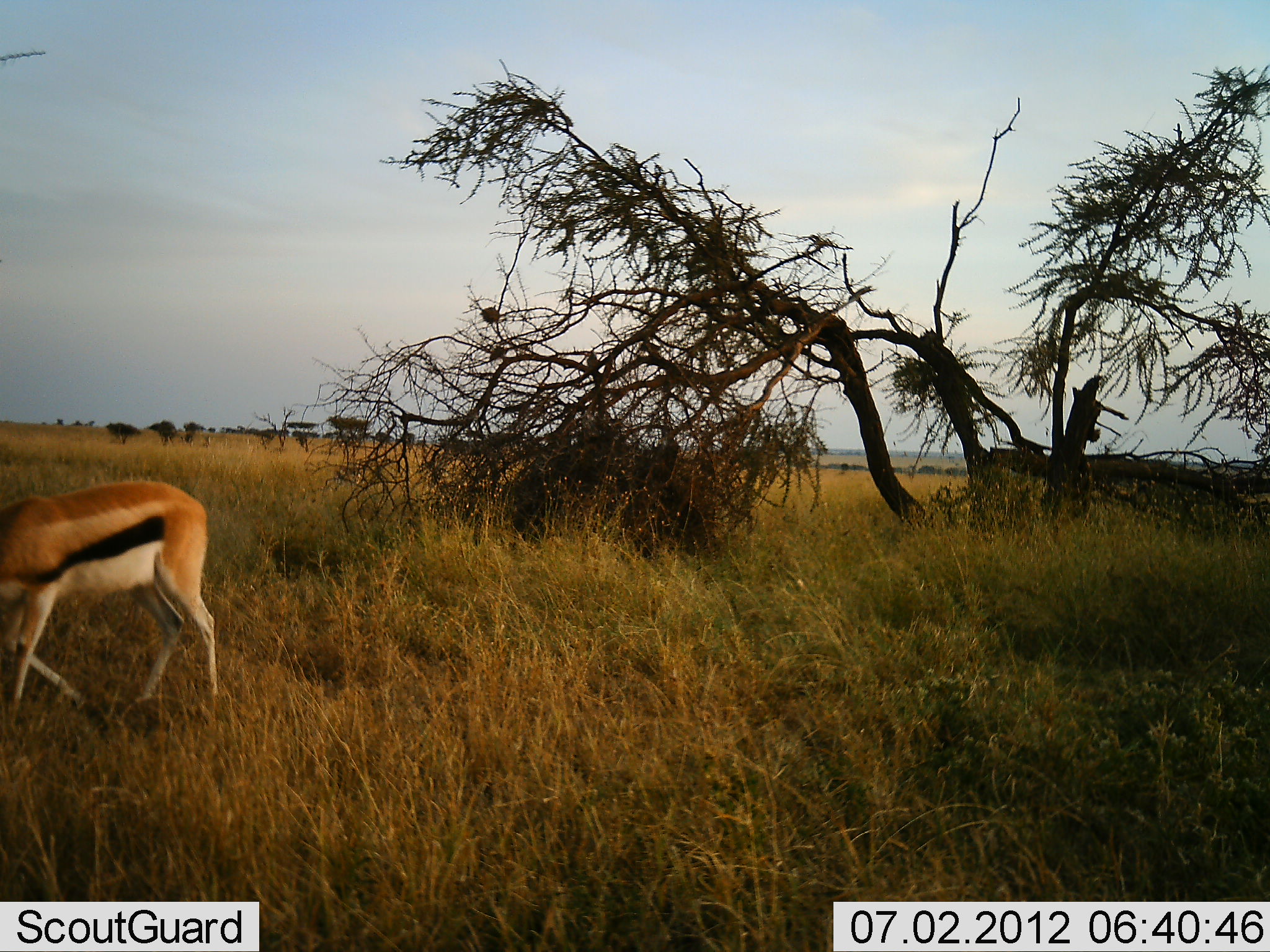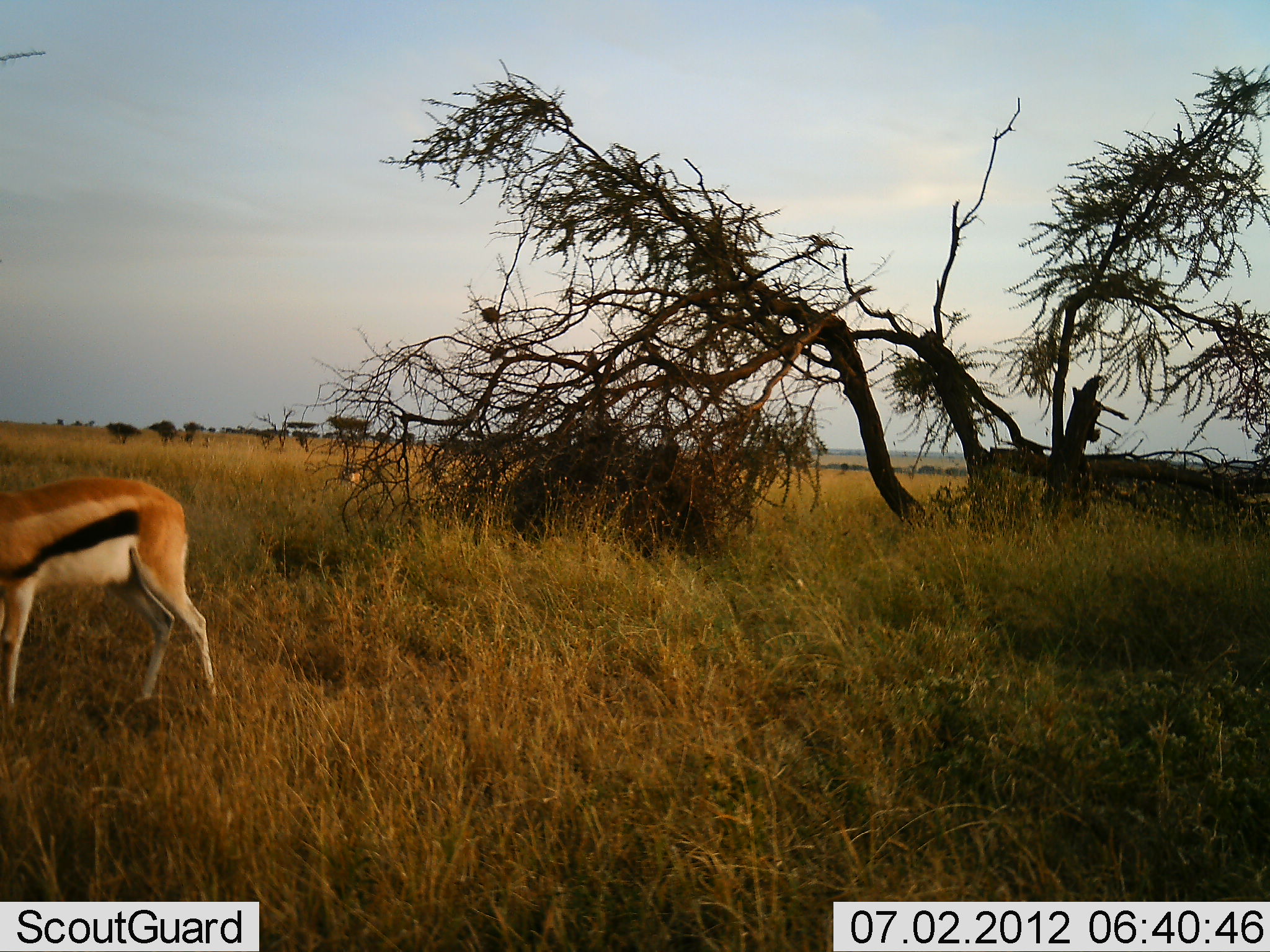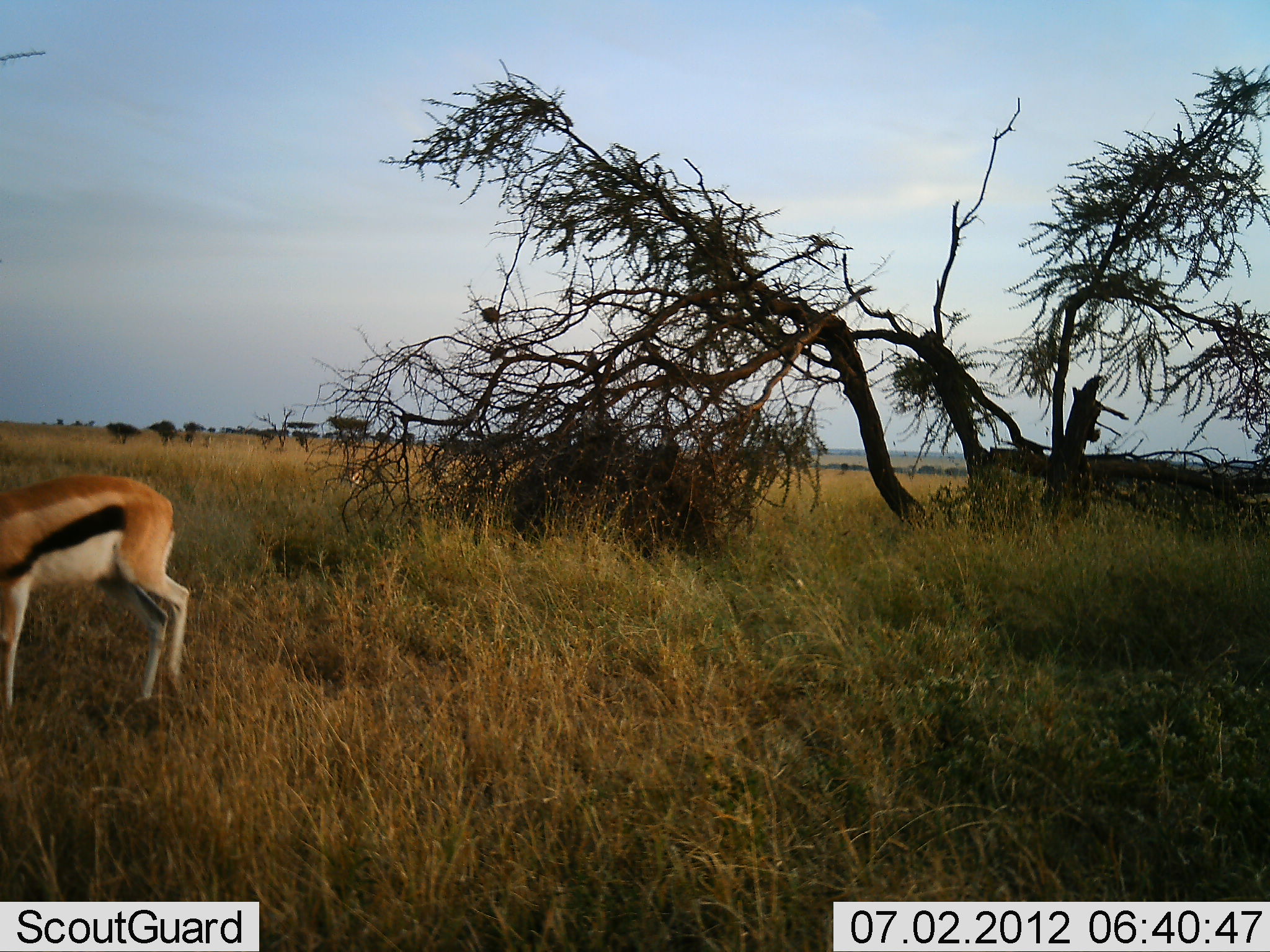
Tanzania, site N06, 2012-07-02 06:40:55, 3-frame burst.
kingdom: Animalia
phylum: Chordata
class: Mammalia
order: Artiodactyla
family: Bovidae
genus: Eudorcas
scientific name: Eudorcas thomsonii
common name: thomson's gazelle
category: gazellethomsons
Gazellethomsons (thomson's gazelle) (Eudorcas thomsonii), count 2. Behavior (volunteer vote fractions): standing 20%, resting 0%, moving 20%, interacting 0%. Young present (vote fraction): 0%. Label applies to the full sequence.